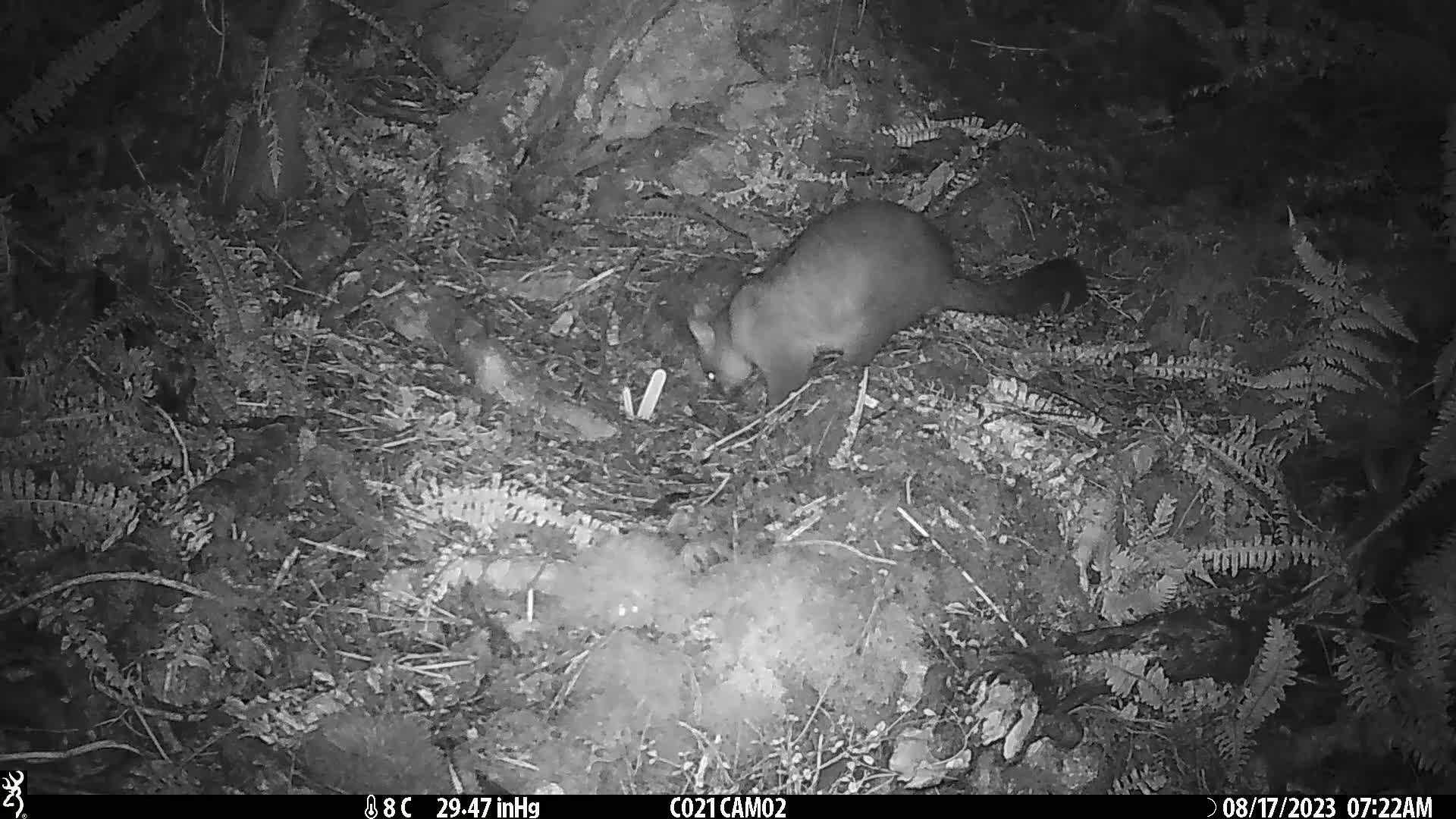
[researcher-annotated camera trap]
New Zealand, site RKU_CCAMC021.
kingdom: Animalia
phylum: Chordata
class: Mammalia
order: Diprotodontia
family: Phalangeridae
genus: Trichosurus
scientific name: Trichosurus vulpecula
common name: common brushtail possum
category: possum